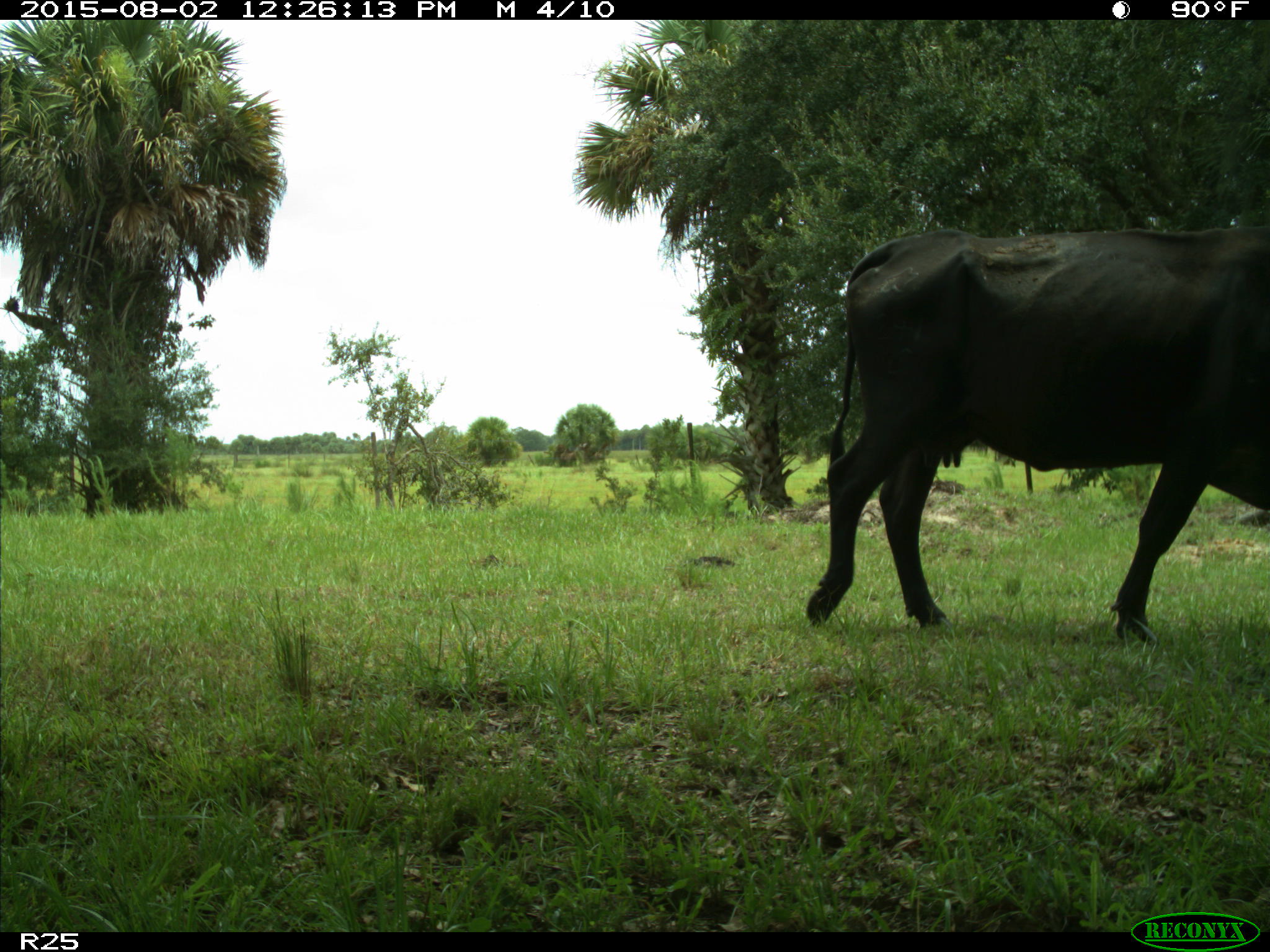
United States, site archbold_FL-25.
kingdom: Animalia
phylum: Chordata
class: Mammalia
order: Artiodactyla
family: Bovidae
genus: Bos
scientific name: Bos taurus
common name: domestic cow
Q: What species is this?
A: Bos taurus (domestic cow).